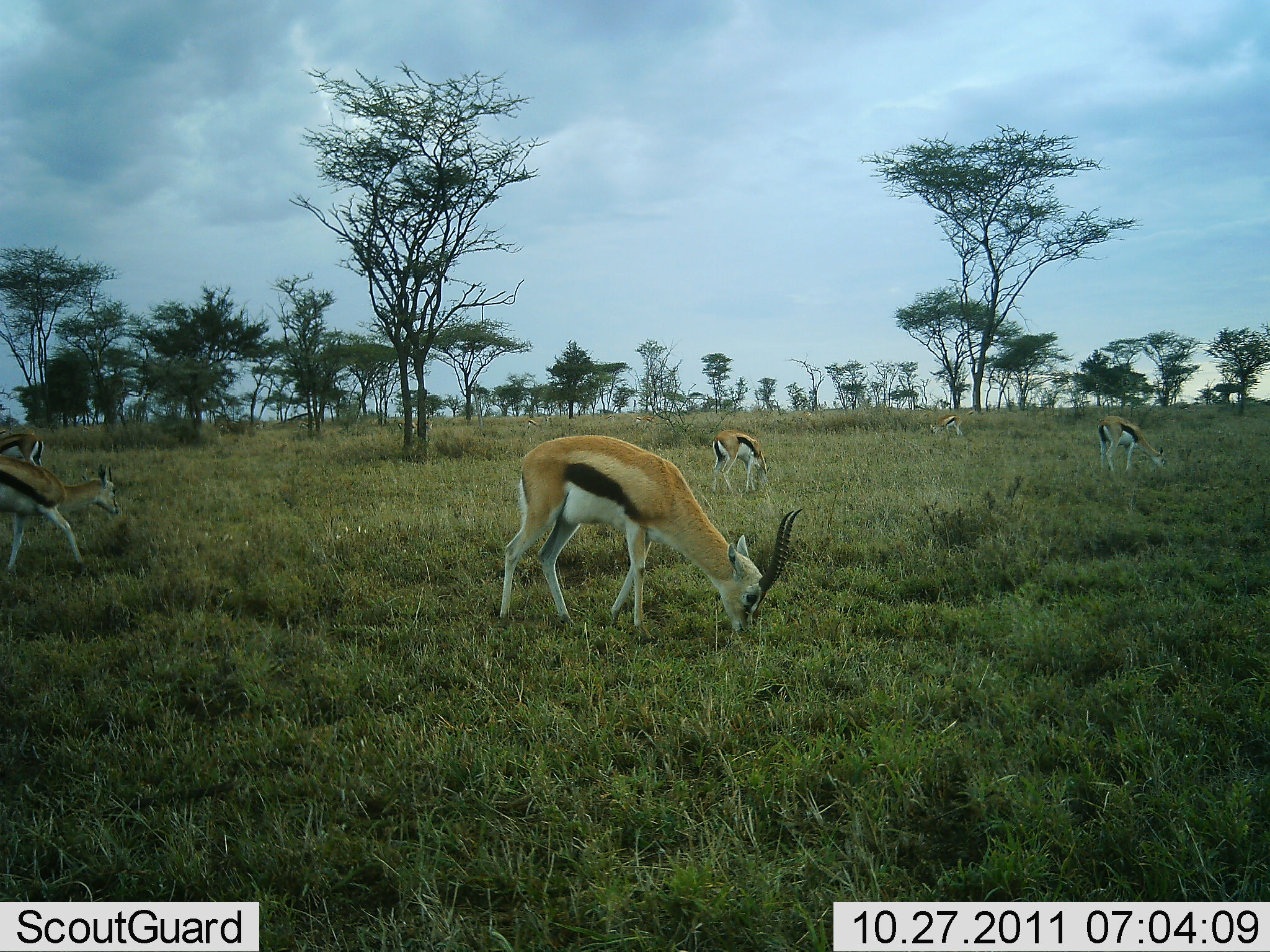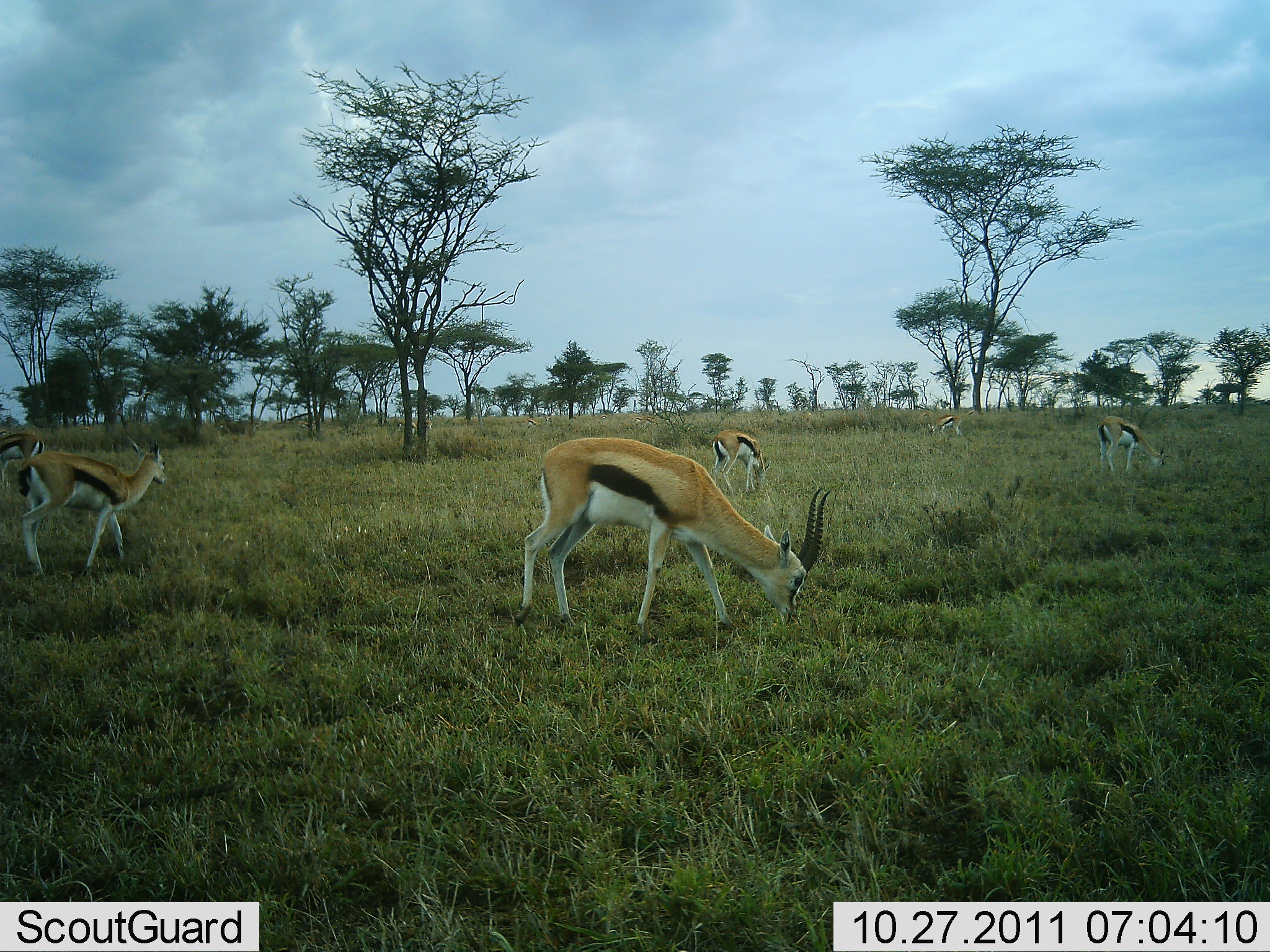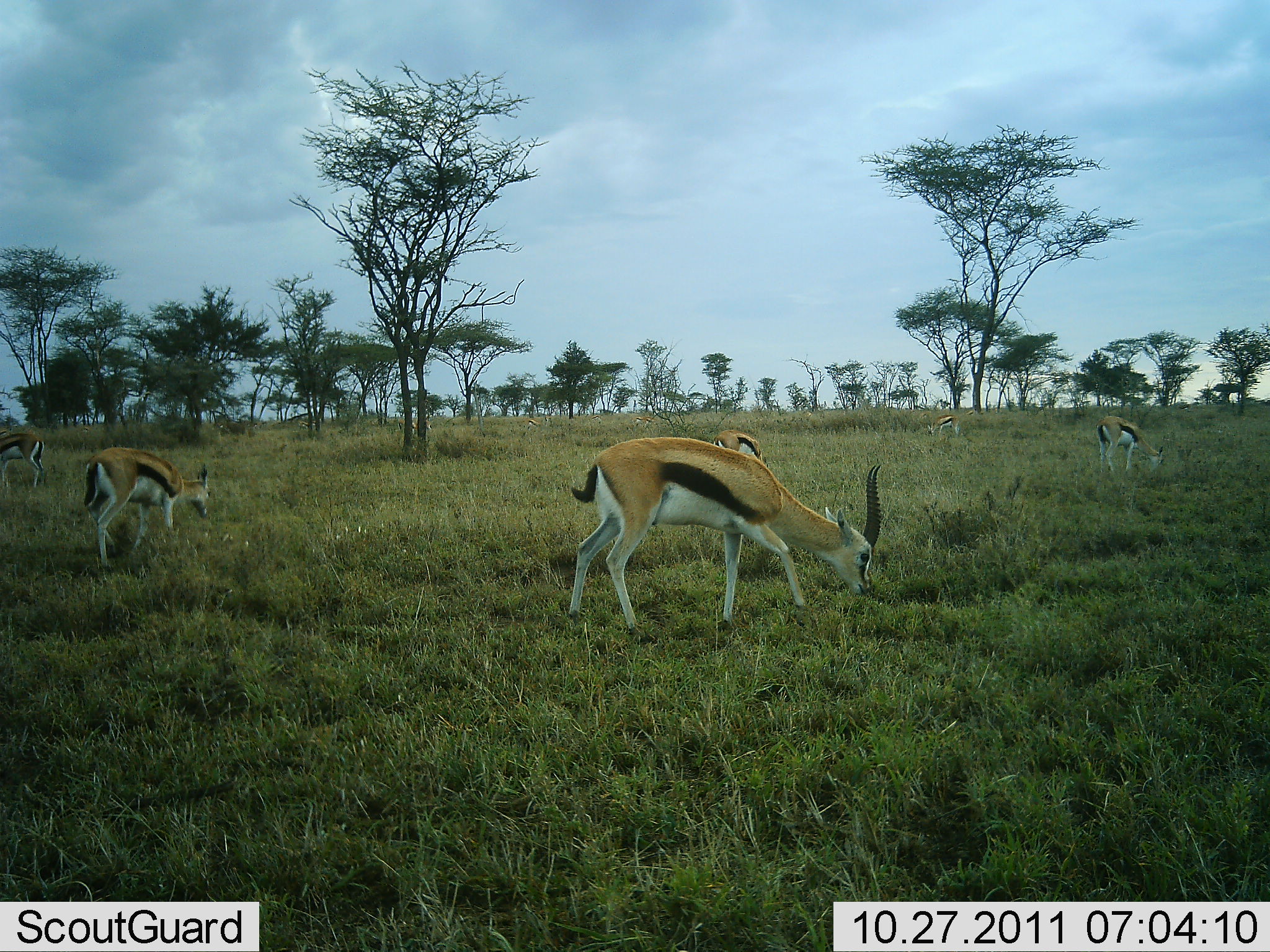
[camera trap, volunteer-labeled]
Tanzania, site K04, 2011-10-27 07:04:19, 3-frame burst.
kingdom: Animalia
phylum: Chordata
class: Mammalia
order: Artiodactyla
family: Bovidae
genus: Eudorcas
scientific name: Eudorcas thomsonii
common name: thomson's gazelle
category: gazellethomsons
Gazellethomsons (thomson's gazelle) (Eudorcas thomsonii), count 6. Behavior (volunteer vote fractions): standing 67%, resting 0%, moving 67%, interacting 0%. Young present (vote fraction): 0%. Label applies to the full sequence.